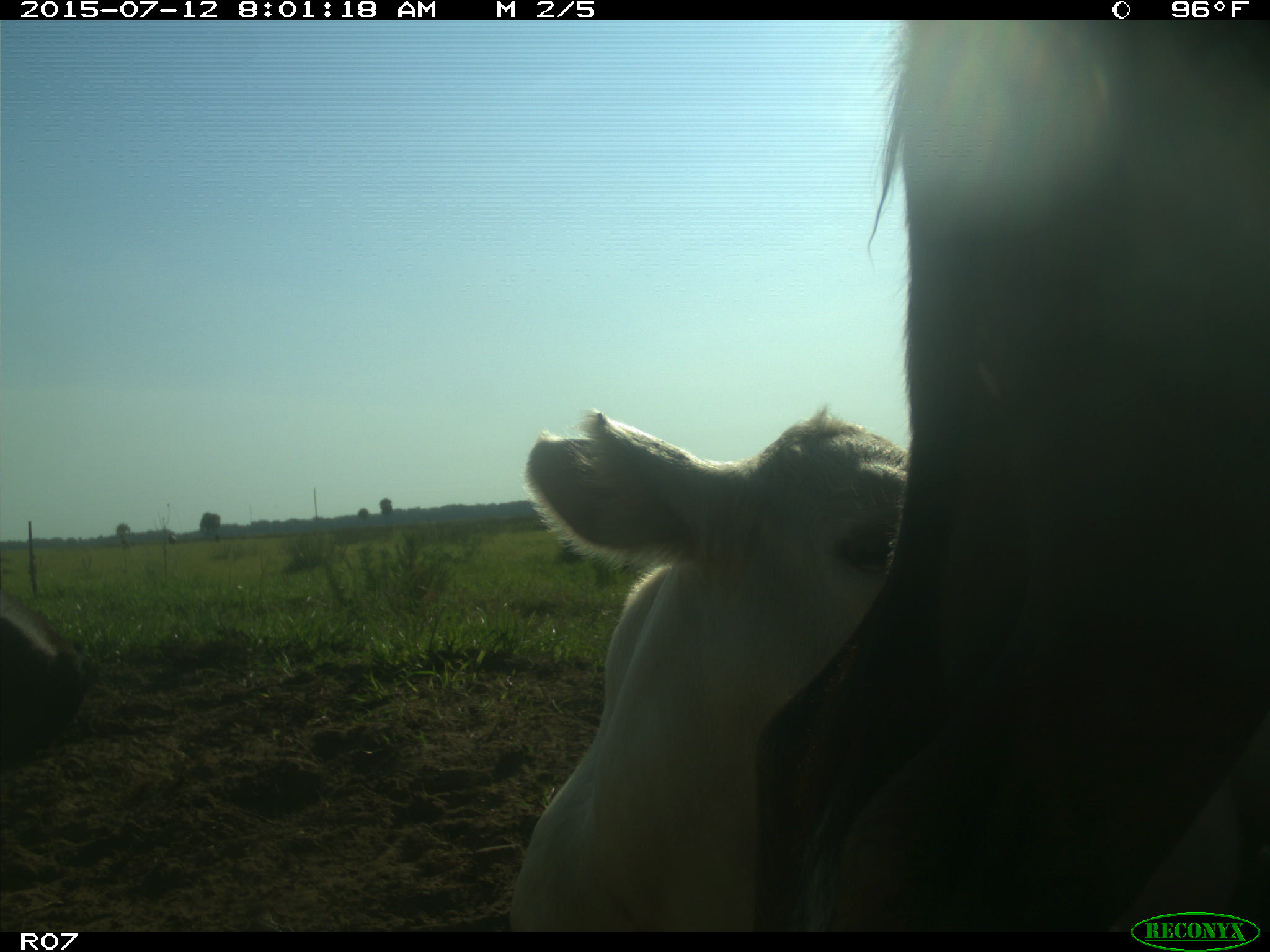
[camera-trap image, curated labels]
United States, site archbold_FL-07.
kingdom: Animalia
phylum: Chordata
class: Mammalia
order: Artiodactyla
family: Bovidae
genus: Bos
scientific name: Bos taurus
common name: domestic cow